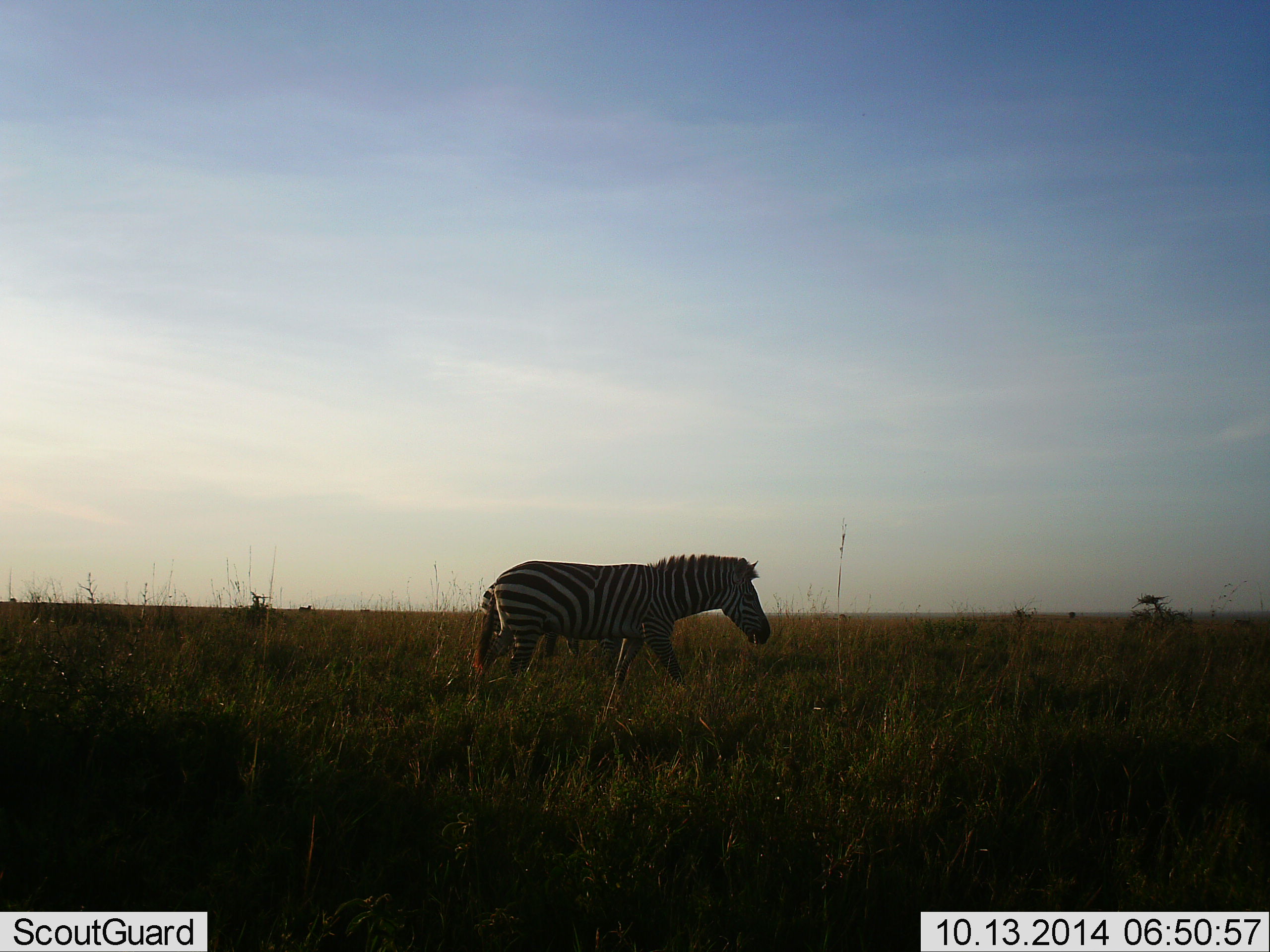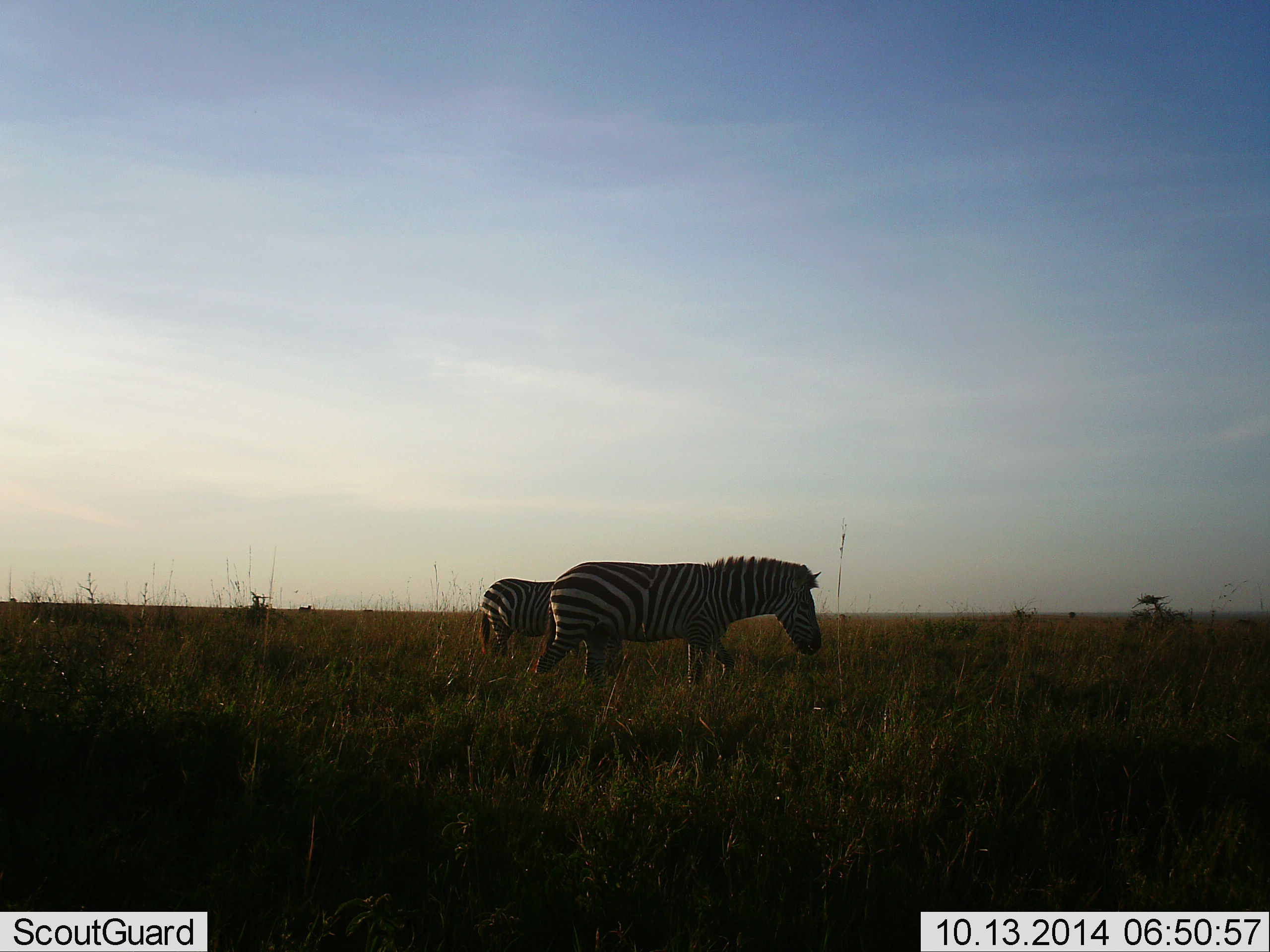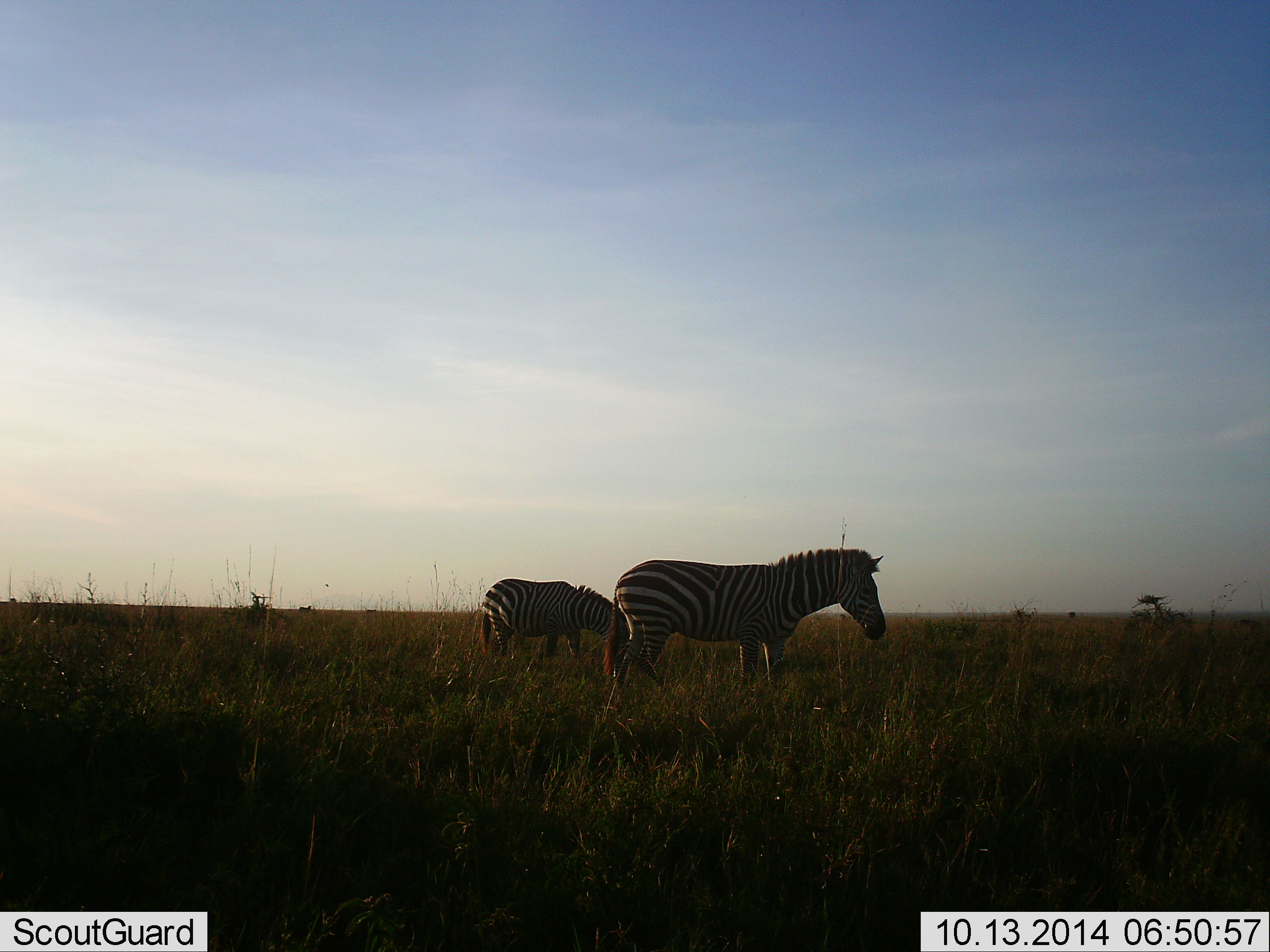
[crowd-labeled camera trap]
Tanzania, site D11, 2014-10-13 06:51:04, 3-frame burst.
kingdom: Animalia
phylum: Chordata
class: Mammalia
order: Perissodactyla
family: Equidae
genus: Equus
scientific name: Equus quagga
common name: plains zebra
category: zebra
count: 2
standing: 40%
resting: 0%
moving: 80%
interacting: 10%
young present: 0%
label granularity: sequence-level